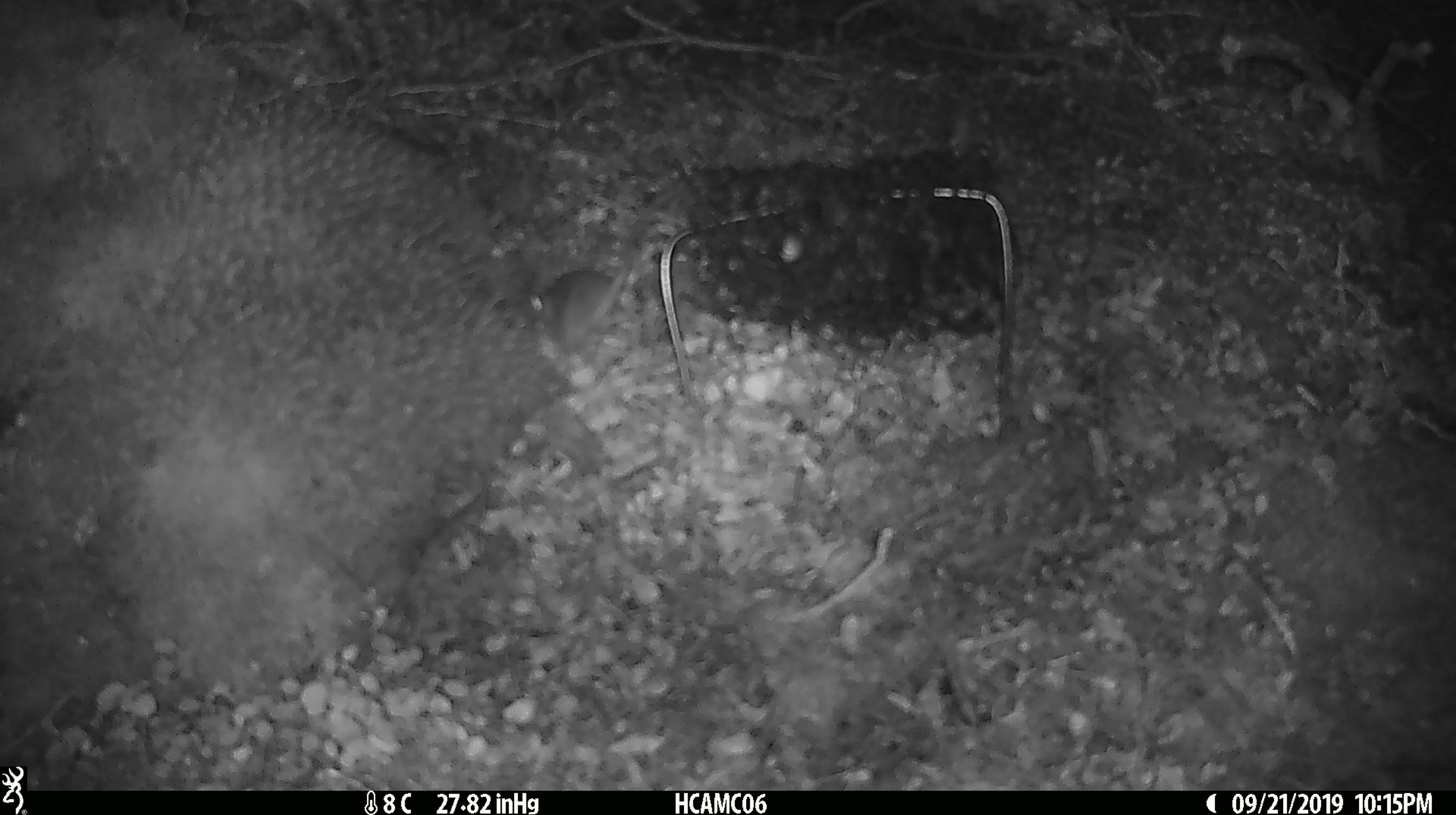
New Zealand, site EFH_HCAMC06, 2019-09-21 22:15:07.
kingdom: Animalia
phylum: Chordata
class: Mammalia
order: Rodentia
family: Muridae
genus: Mus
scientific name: Mus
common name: mouse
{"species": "mouse (Mus)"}